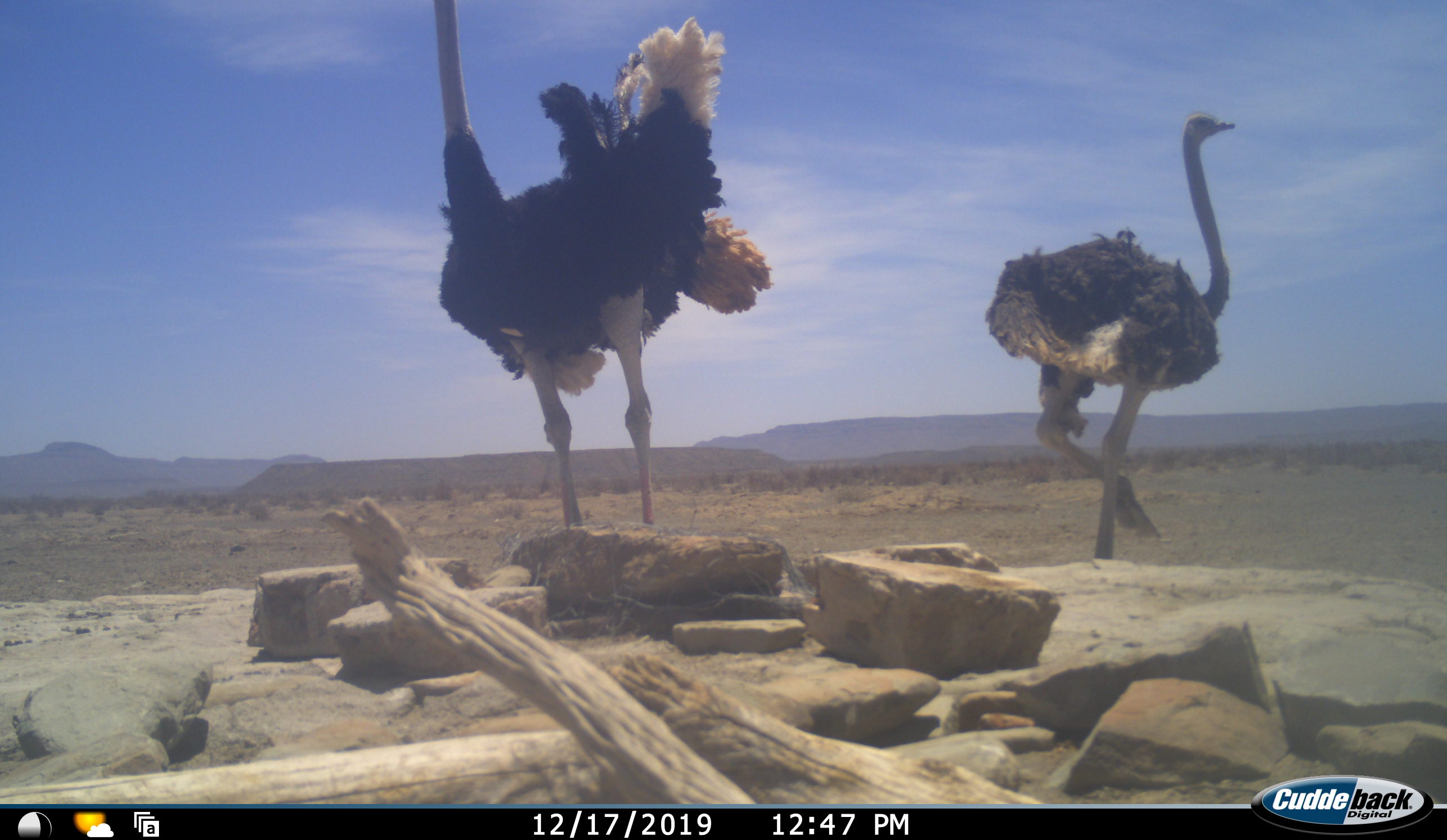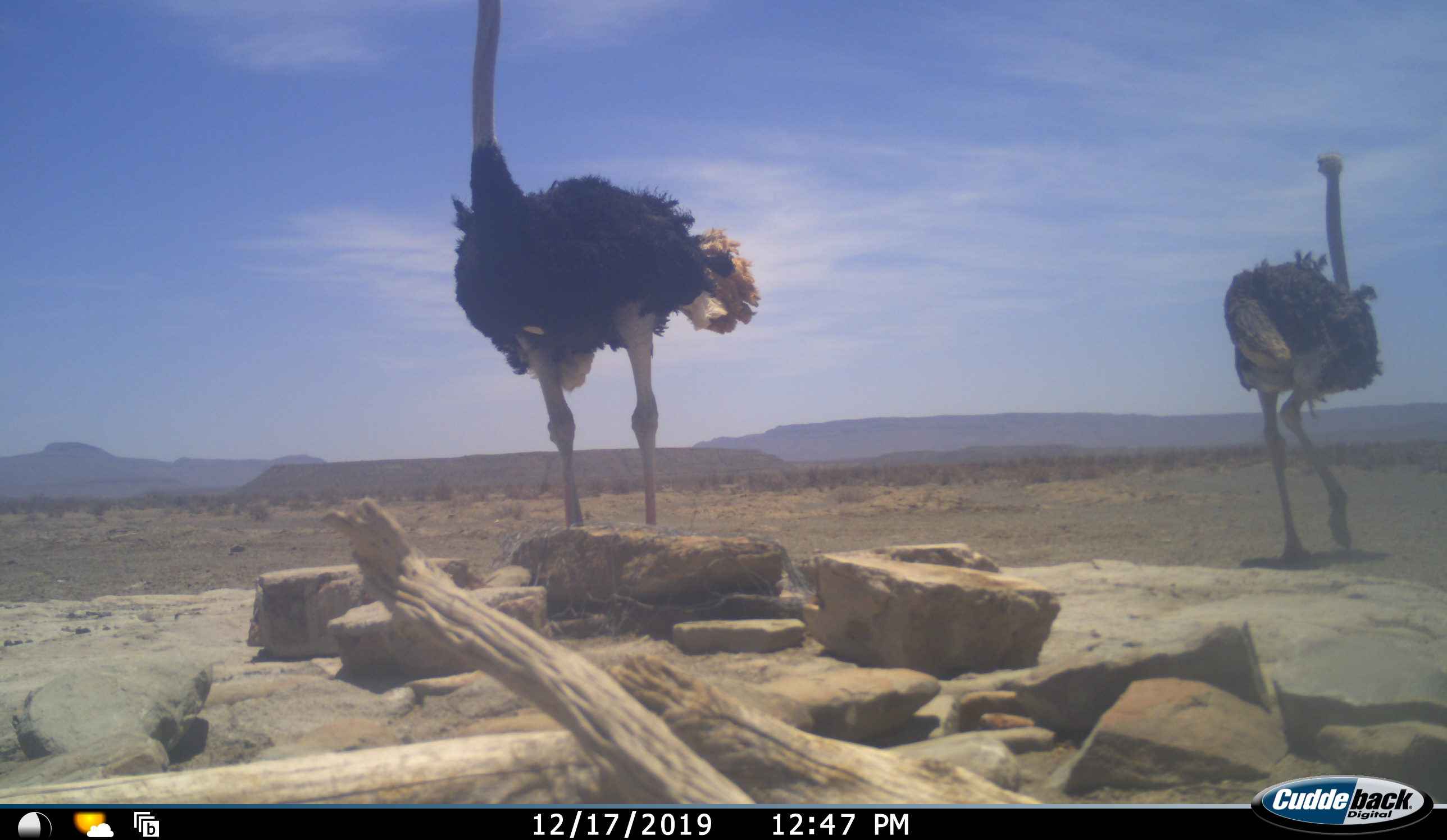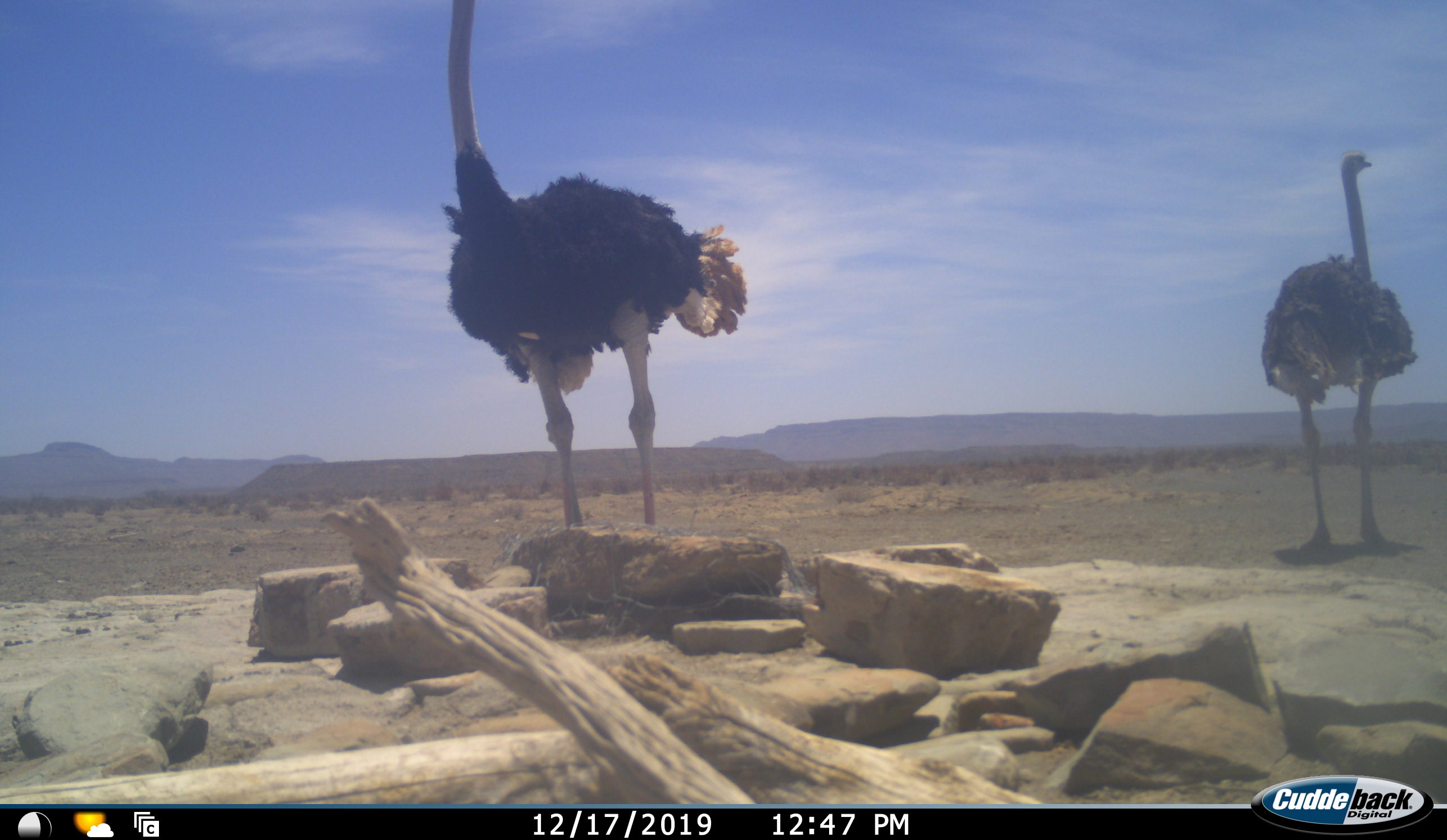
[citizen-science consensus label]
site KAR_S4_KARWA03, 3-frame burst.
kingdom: Animalia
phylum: Chordata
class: Aves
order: Struthioniformes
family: Struthionidae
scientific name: Struthionidae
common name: ostrich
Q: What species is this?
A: Ostrich (Struthionidae).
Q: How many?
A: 2.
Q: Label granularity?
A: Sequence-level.